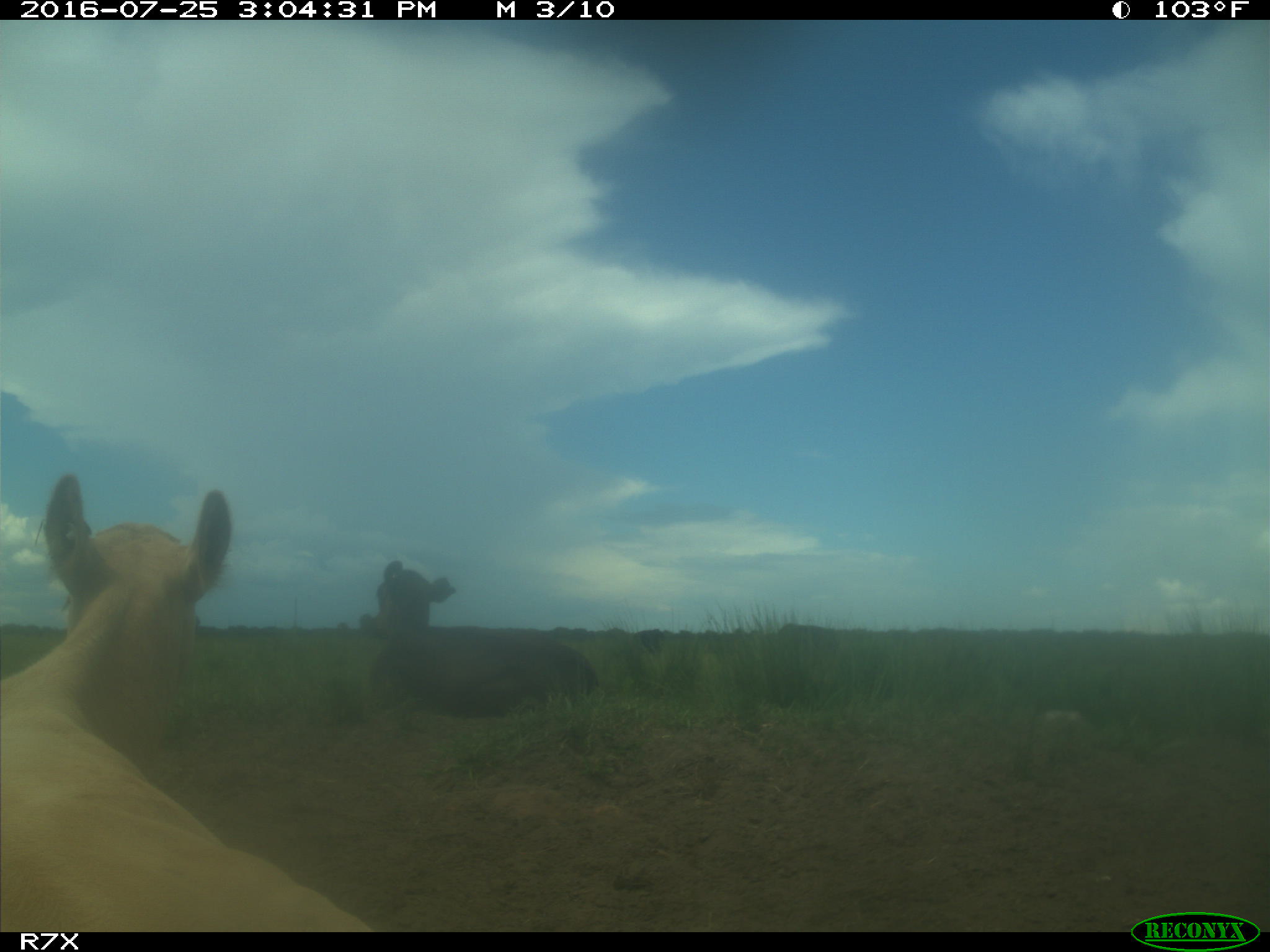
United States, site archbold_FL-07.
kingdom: Animalia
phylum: Chordata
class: Mammalia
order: Artiodactyla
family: Bovidae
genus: Bos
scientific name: Bos taurus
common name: domestic cow